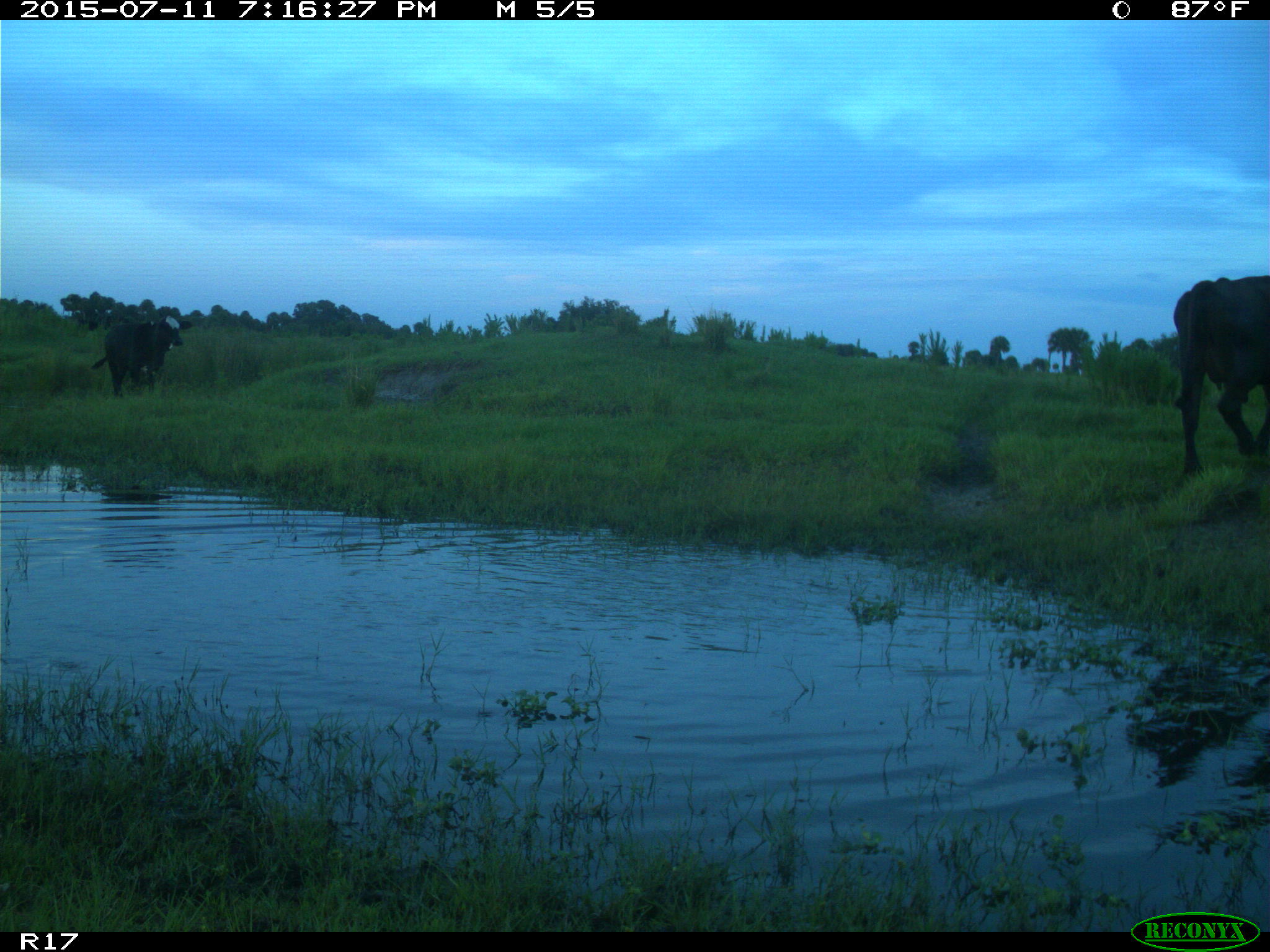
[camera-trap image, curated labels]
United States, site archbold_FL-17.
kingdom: Animalia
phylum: Chordata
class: Mammalia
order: Artiodactyla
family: Bovidae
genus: Bos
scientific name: Bos taurus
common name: domestic cow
Bos taurus (domestic cow).